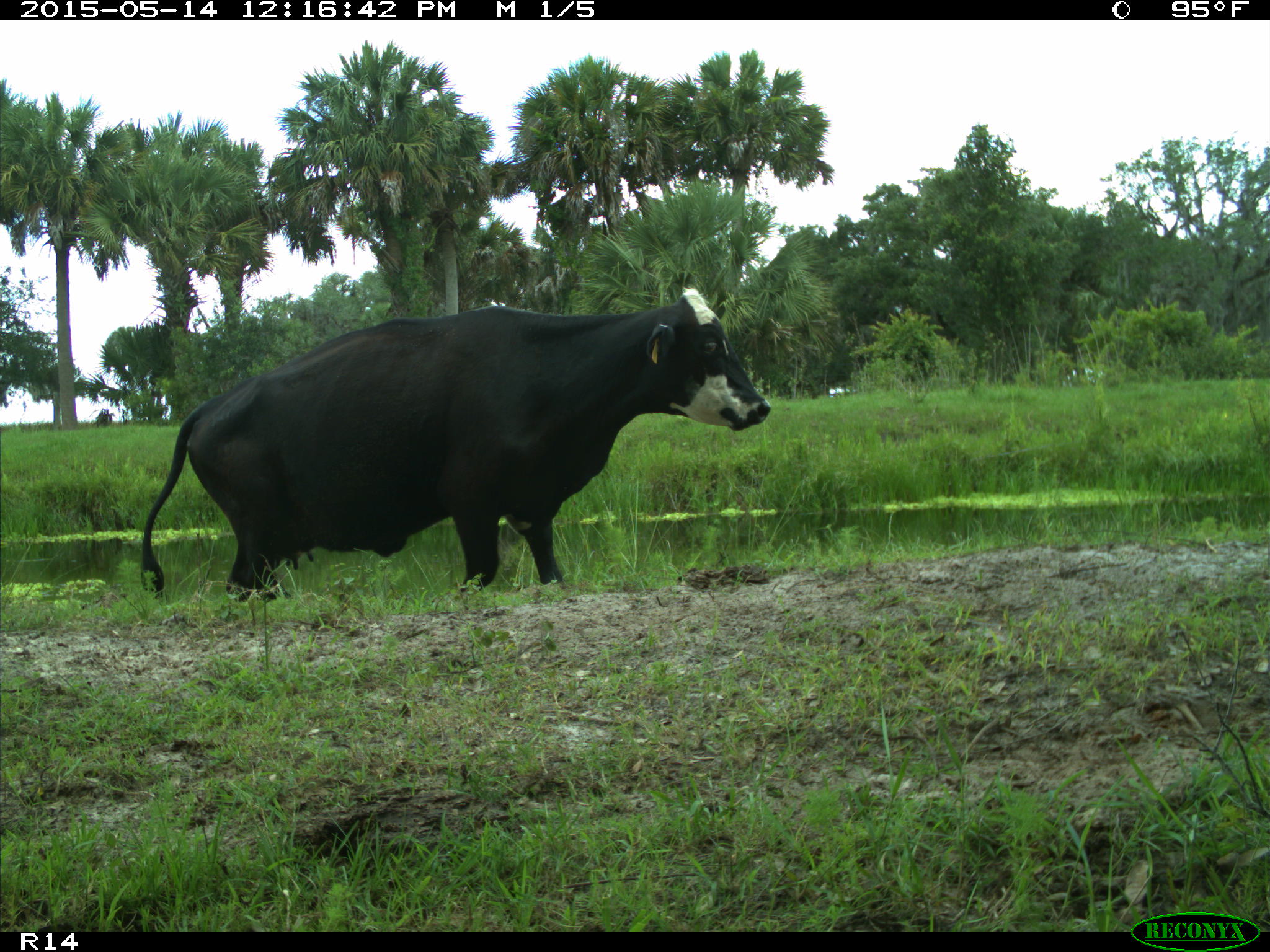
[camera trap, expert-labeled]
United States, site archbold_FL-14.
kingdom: Animalia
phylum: Chordata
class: Mammalia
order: Artiodactyla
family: Bovidae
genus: Bos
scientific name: Bos taurus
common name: domestic cow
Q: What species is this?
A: Bos taurus (domestic cow).